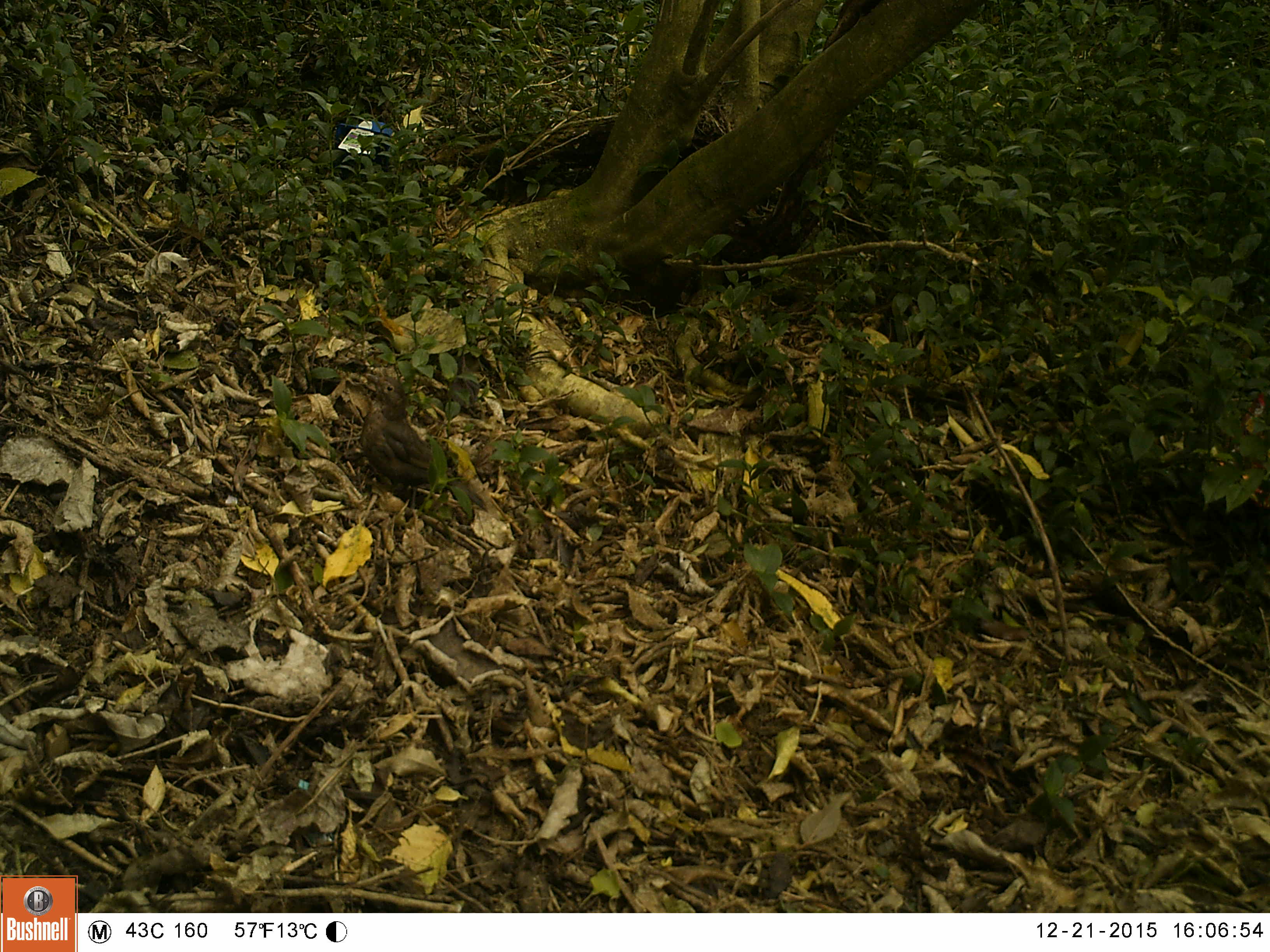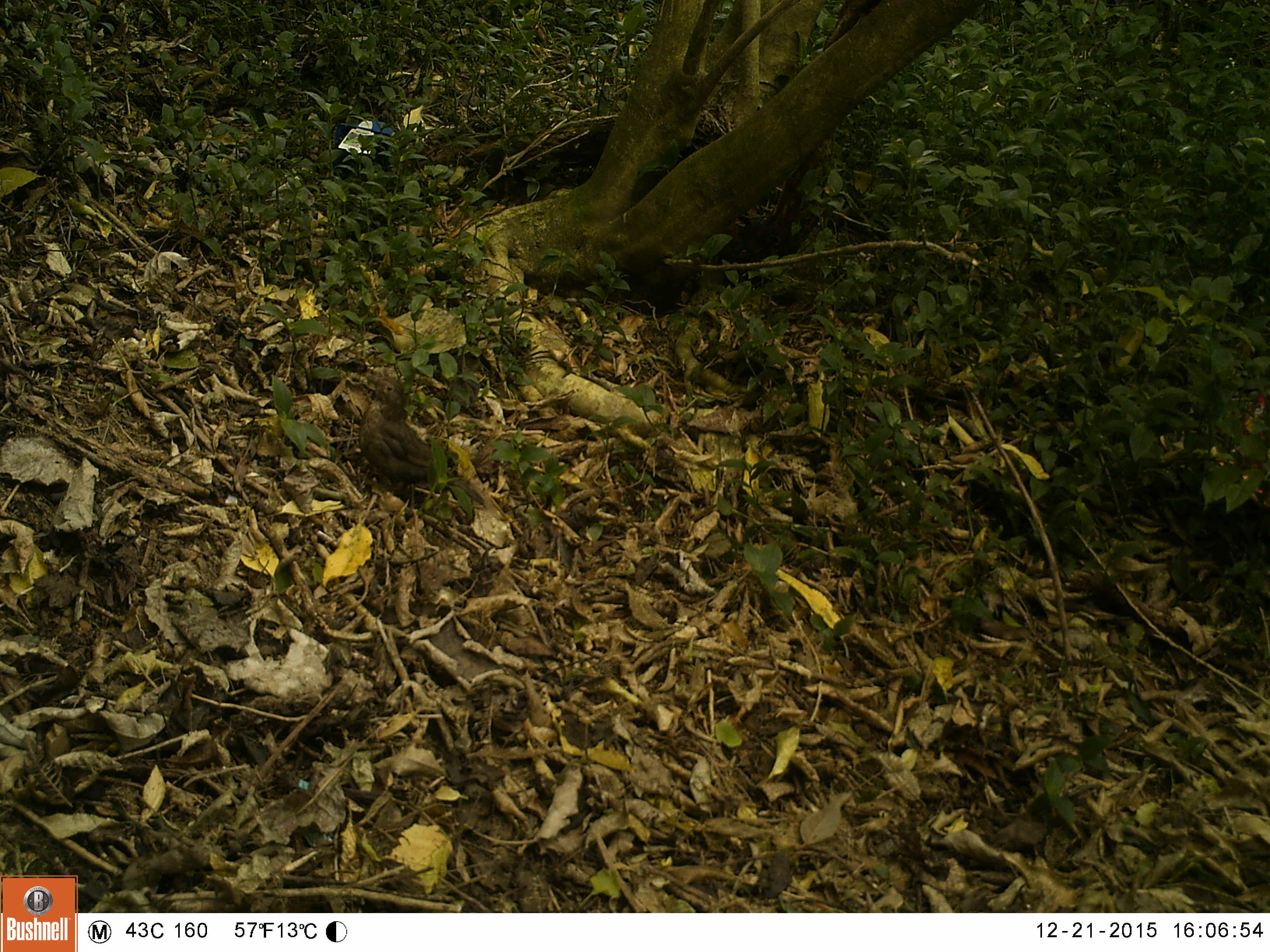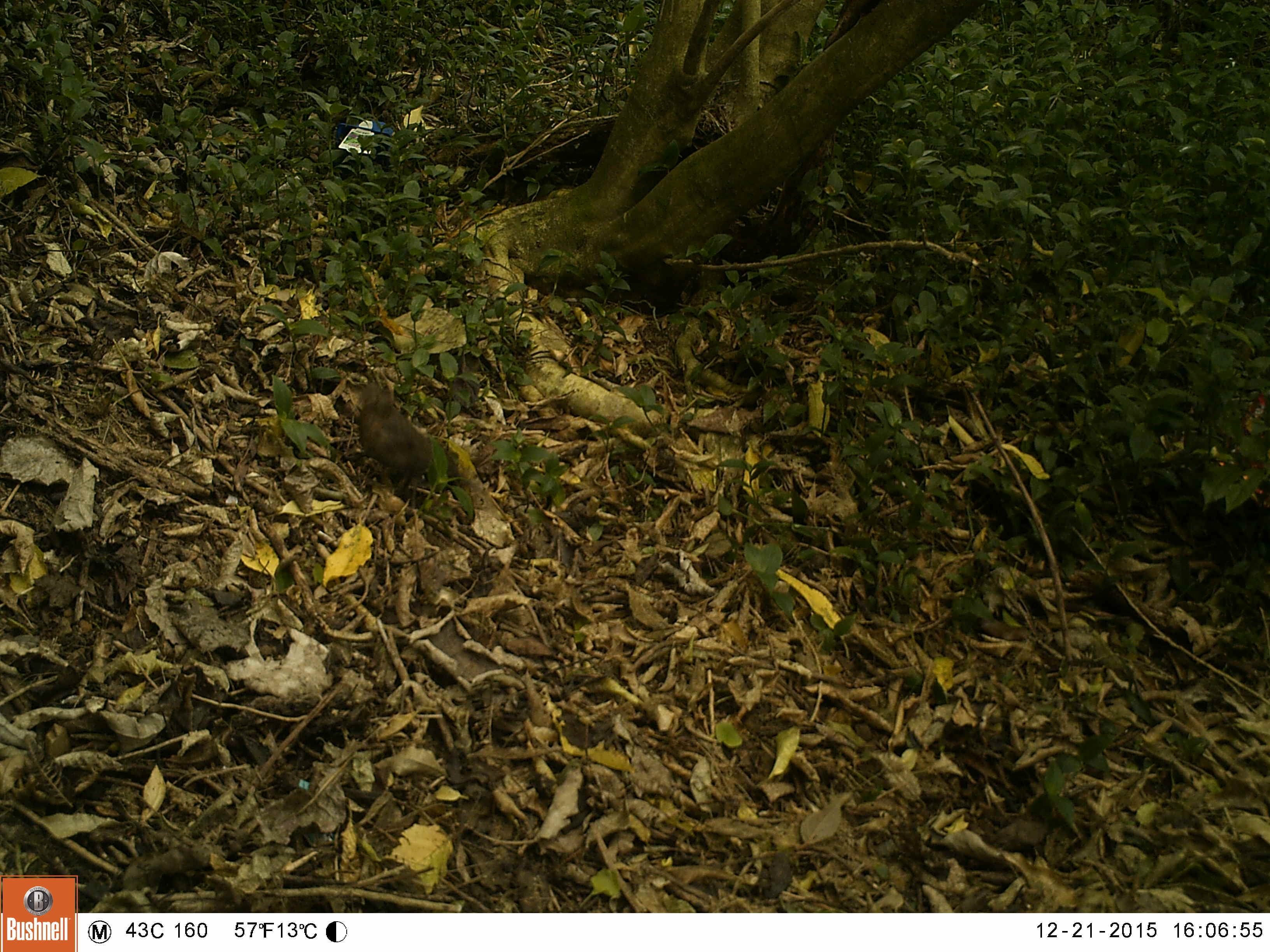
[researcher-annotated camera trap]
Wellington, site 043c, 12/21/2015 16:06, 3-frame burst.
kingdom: Animalia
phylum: Chordata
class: Aves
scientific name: Aves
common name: bird